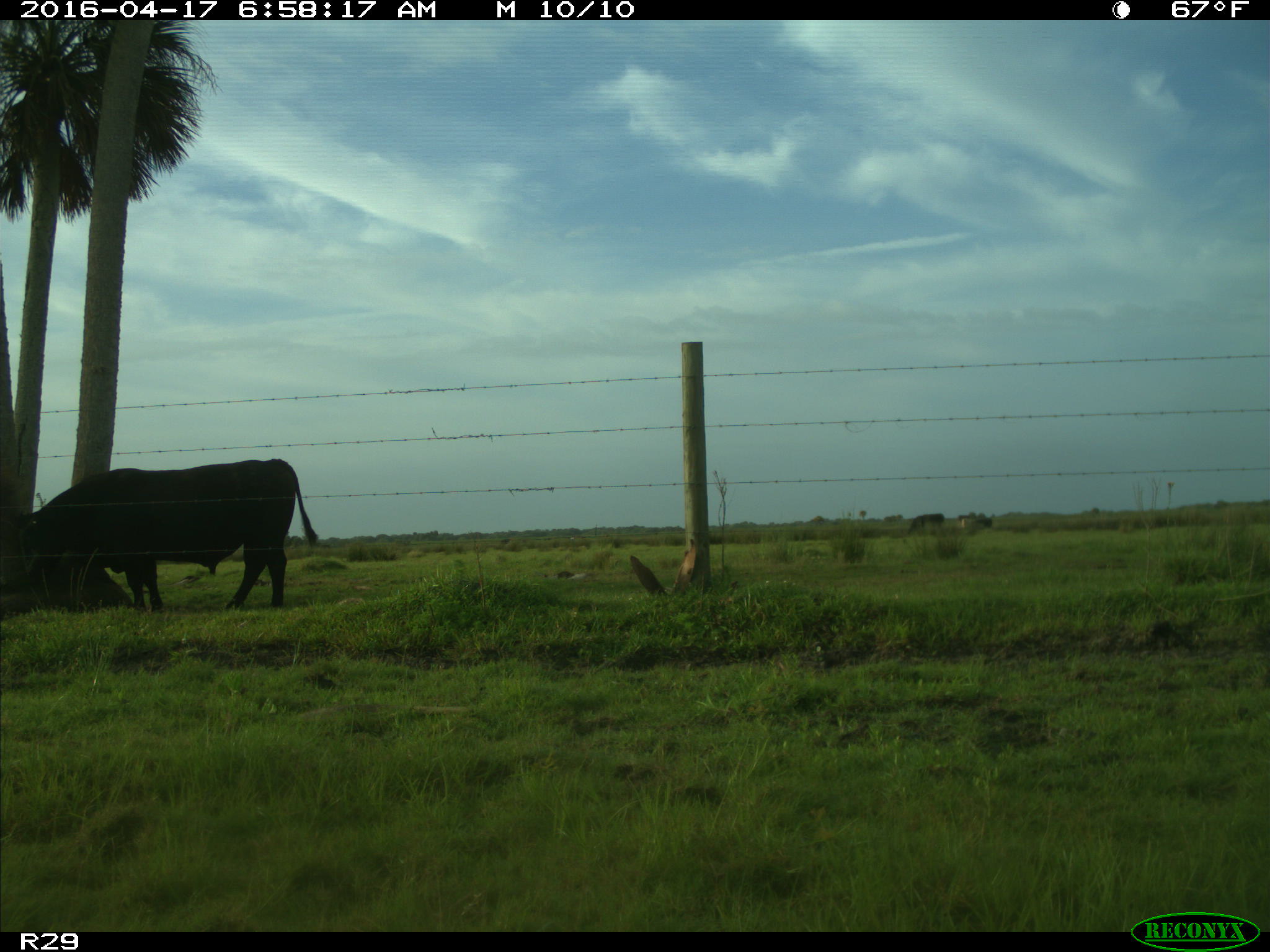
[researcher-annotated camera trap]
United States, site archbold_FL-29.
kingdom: Animalia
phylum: Chordata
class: Mammalia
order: Artiodactyla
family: Bovidae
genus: Bos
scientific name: Bos taurus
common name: domestic cow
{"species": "Bos taurus (domestic cow)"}